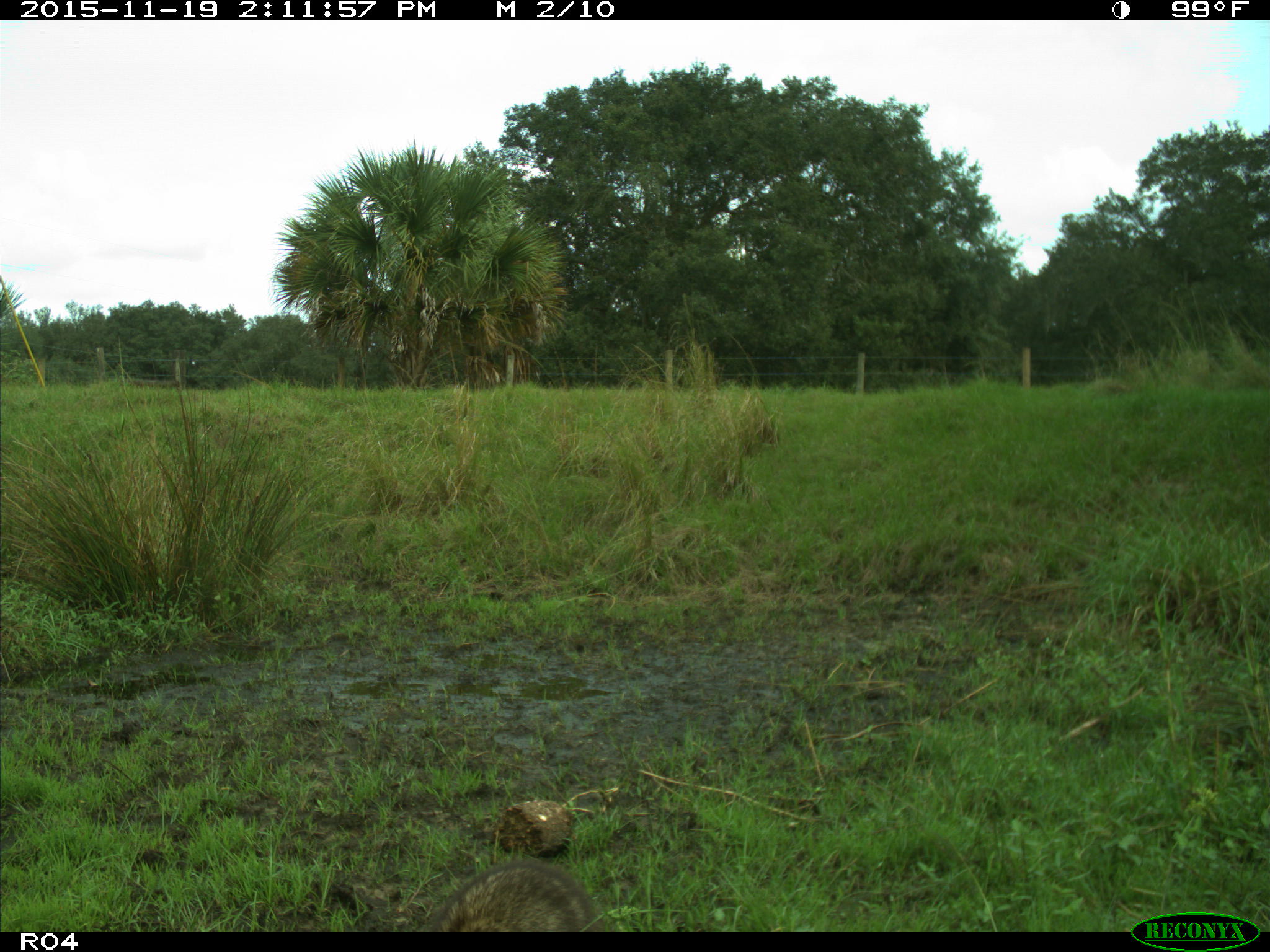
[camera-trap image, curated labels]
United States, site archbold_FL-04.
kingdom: Animalia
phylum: Chordata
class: Mammalia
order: Carnivora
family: Procyonidae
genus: Procyon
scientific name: Procyon lotor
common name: common raccoon